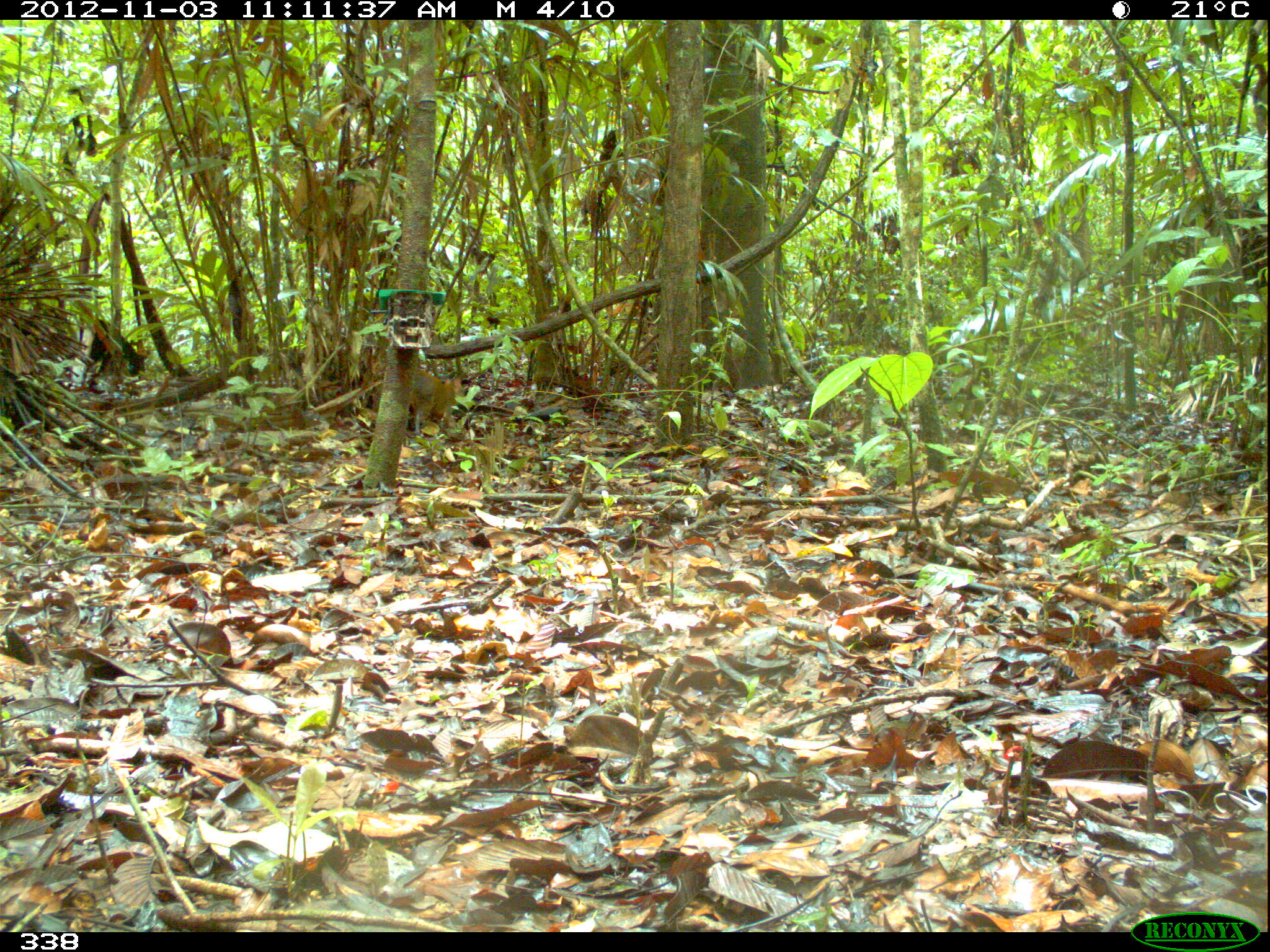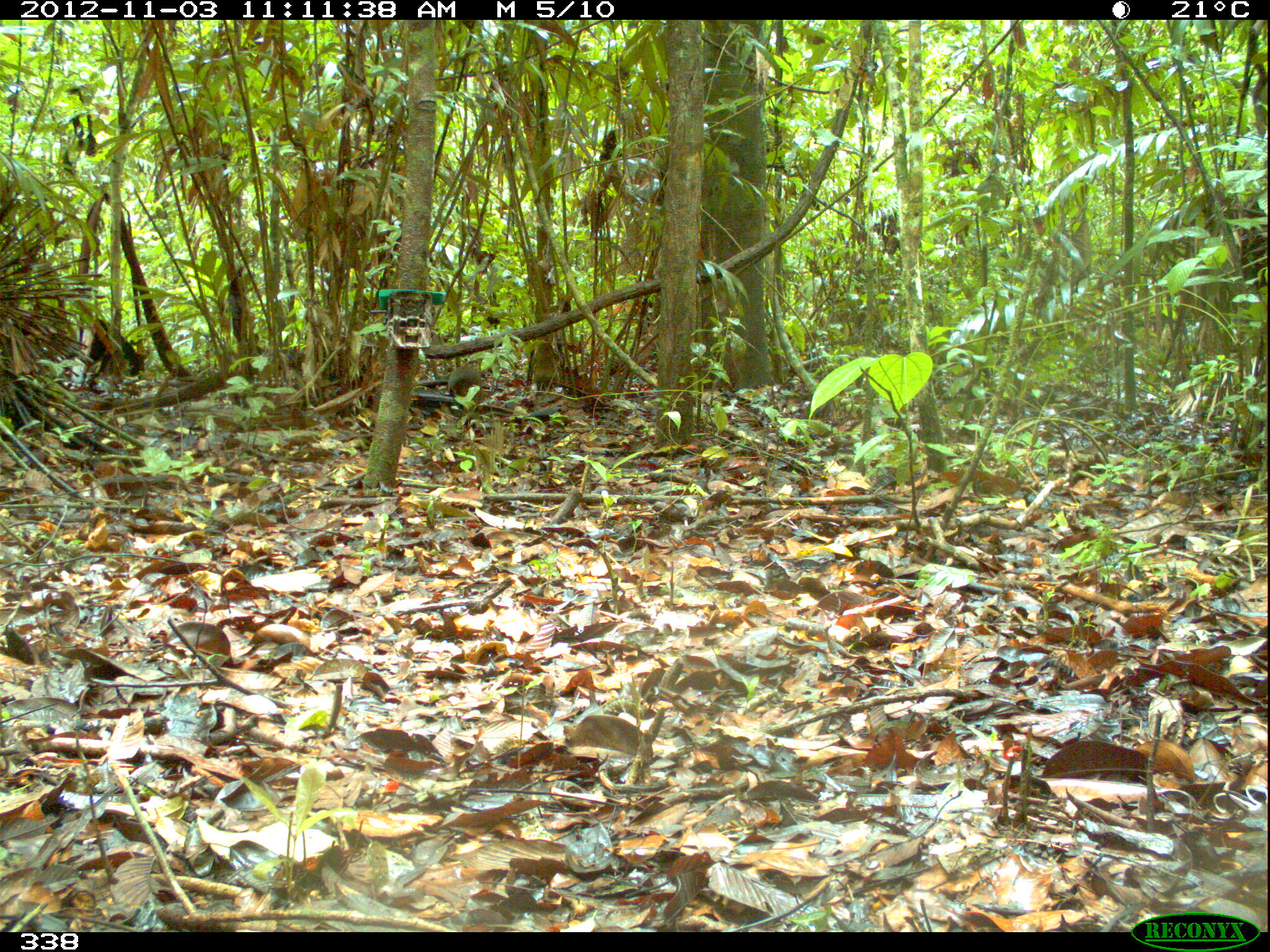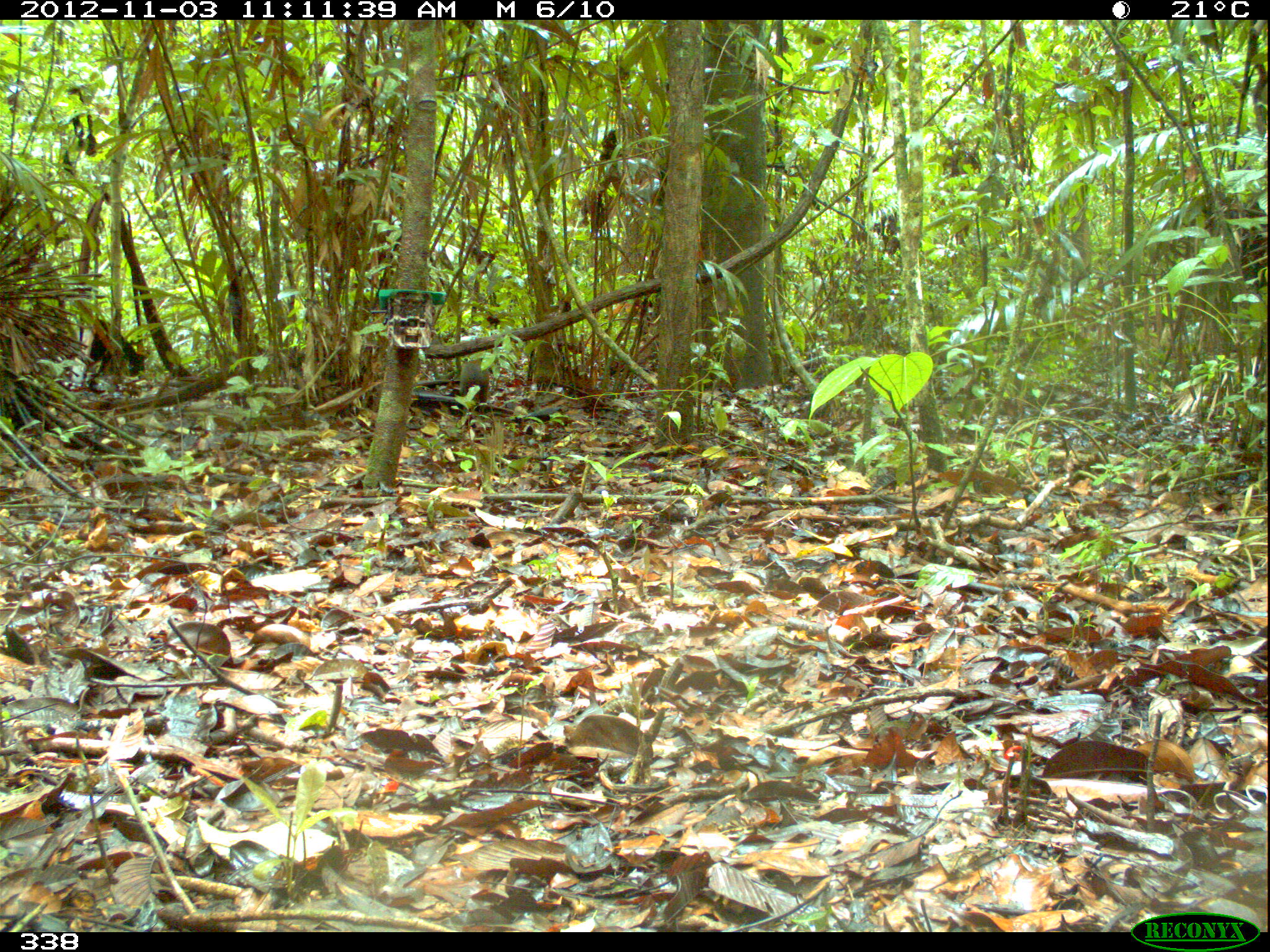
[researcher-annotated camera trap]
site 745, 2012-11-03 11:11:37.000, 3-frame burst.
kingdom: Animalia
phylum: Chordata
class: Mammalia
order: Rodentia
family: Dasyproctidae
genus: Dasyprocta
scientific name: Dasyprocta punctata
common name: central american agouti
Dasyprocta punctata (central american agouti).